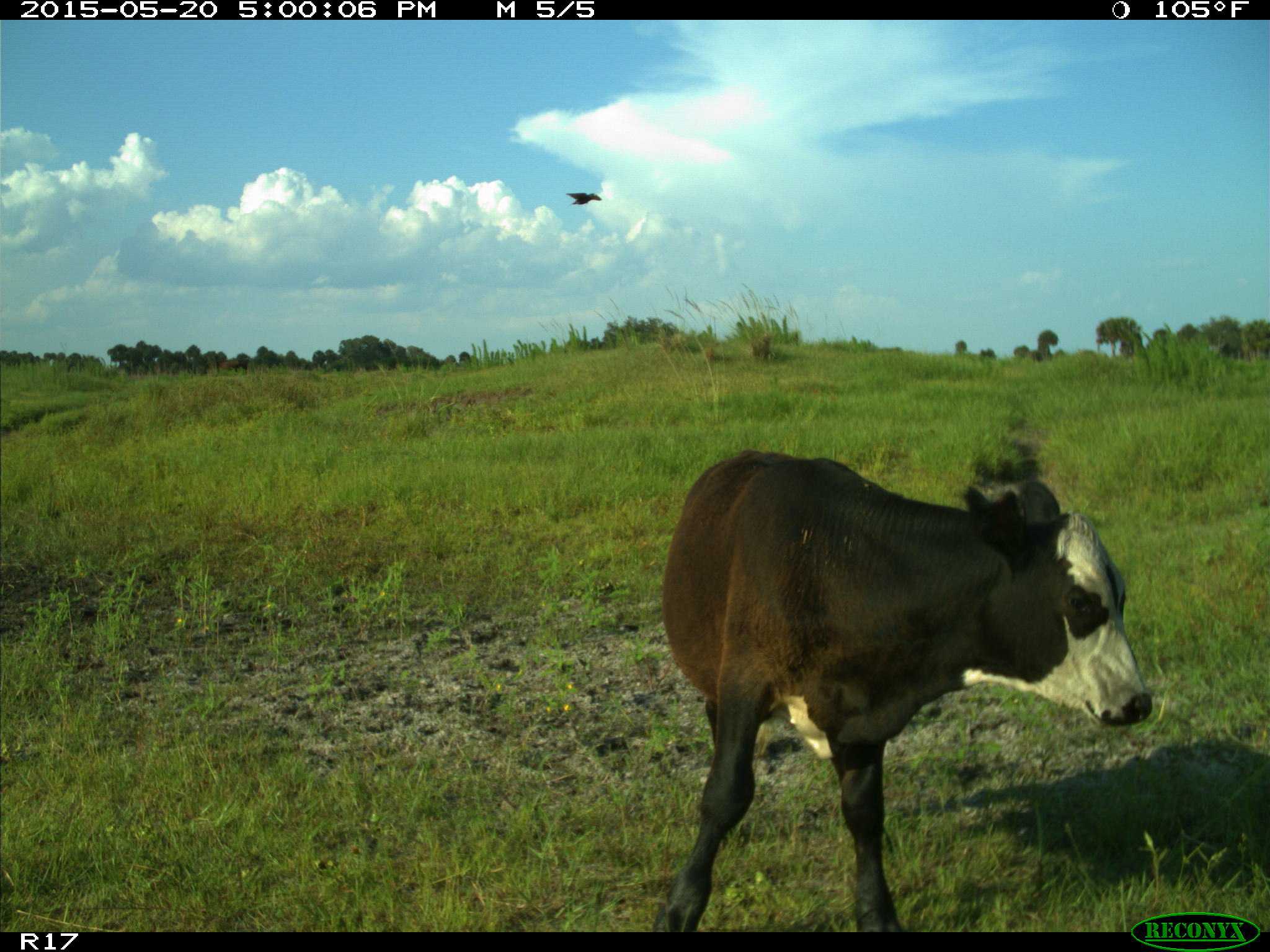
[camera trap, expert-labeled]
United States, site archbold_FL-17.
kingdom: Animalia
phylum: Chordata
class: Mammalia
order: Artiodactyla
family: Bovidae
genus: Bos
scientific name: Bos taurus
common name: domestic cow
Bos taurus (domestic cow).